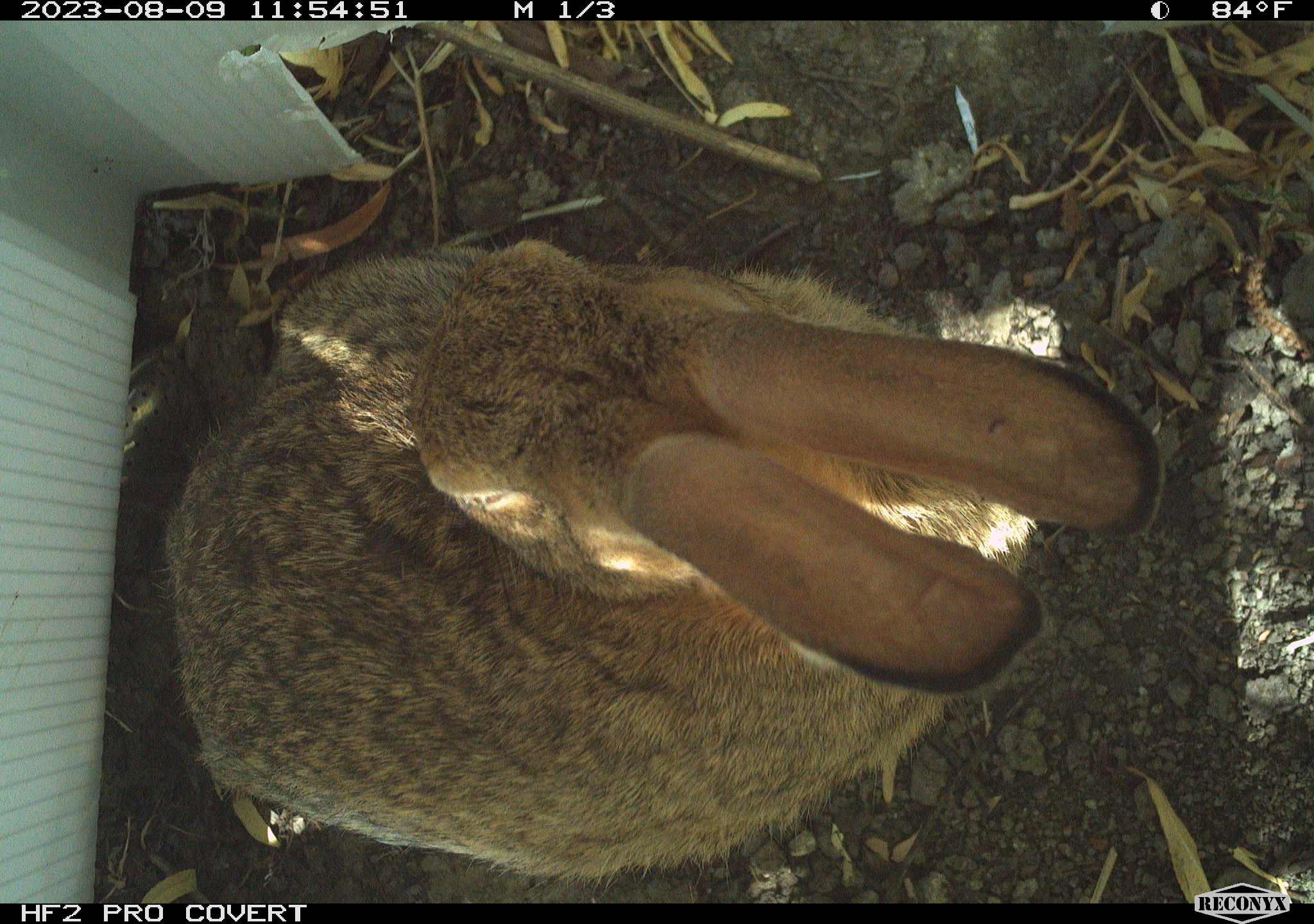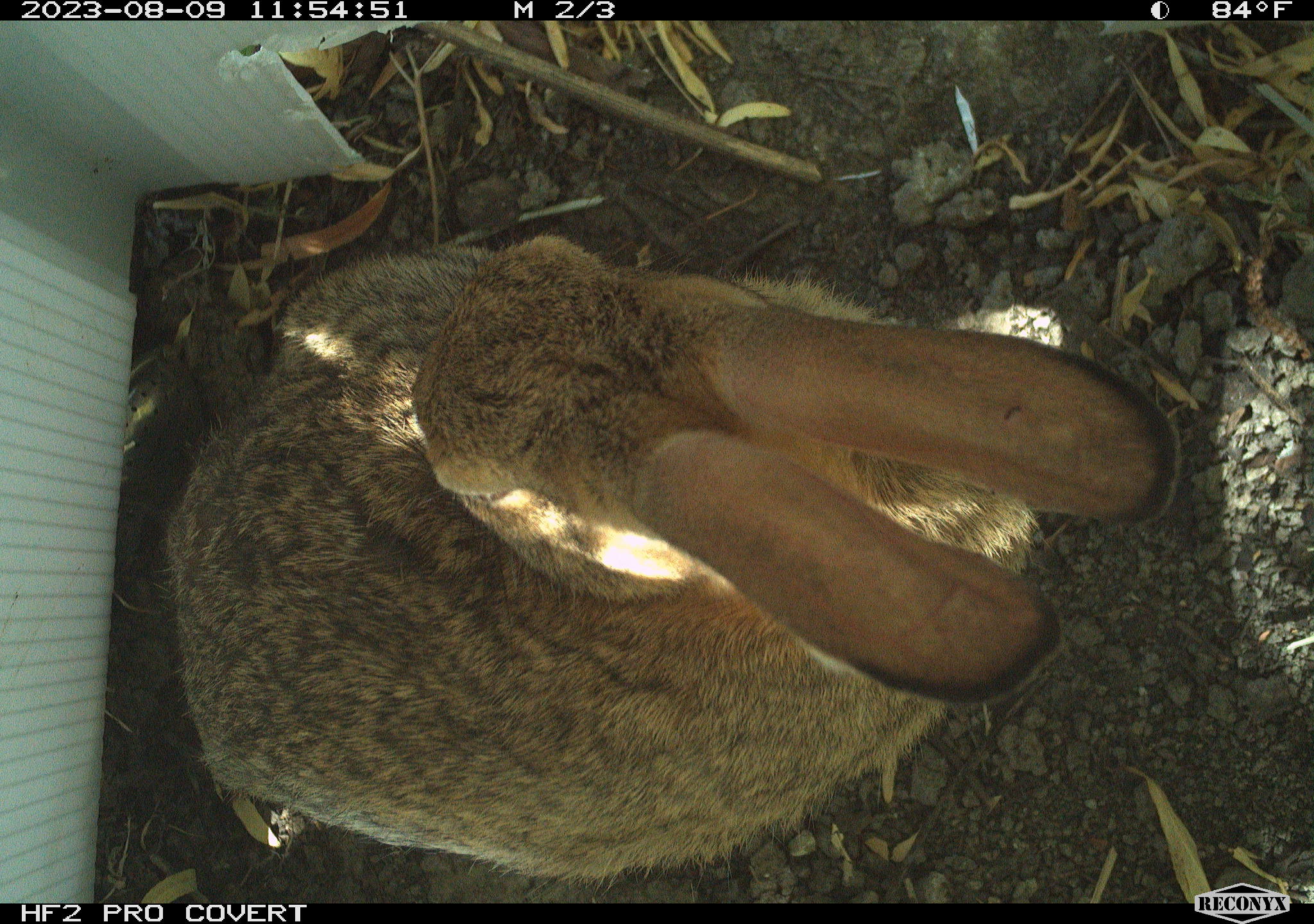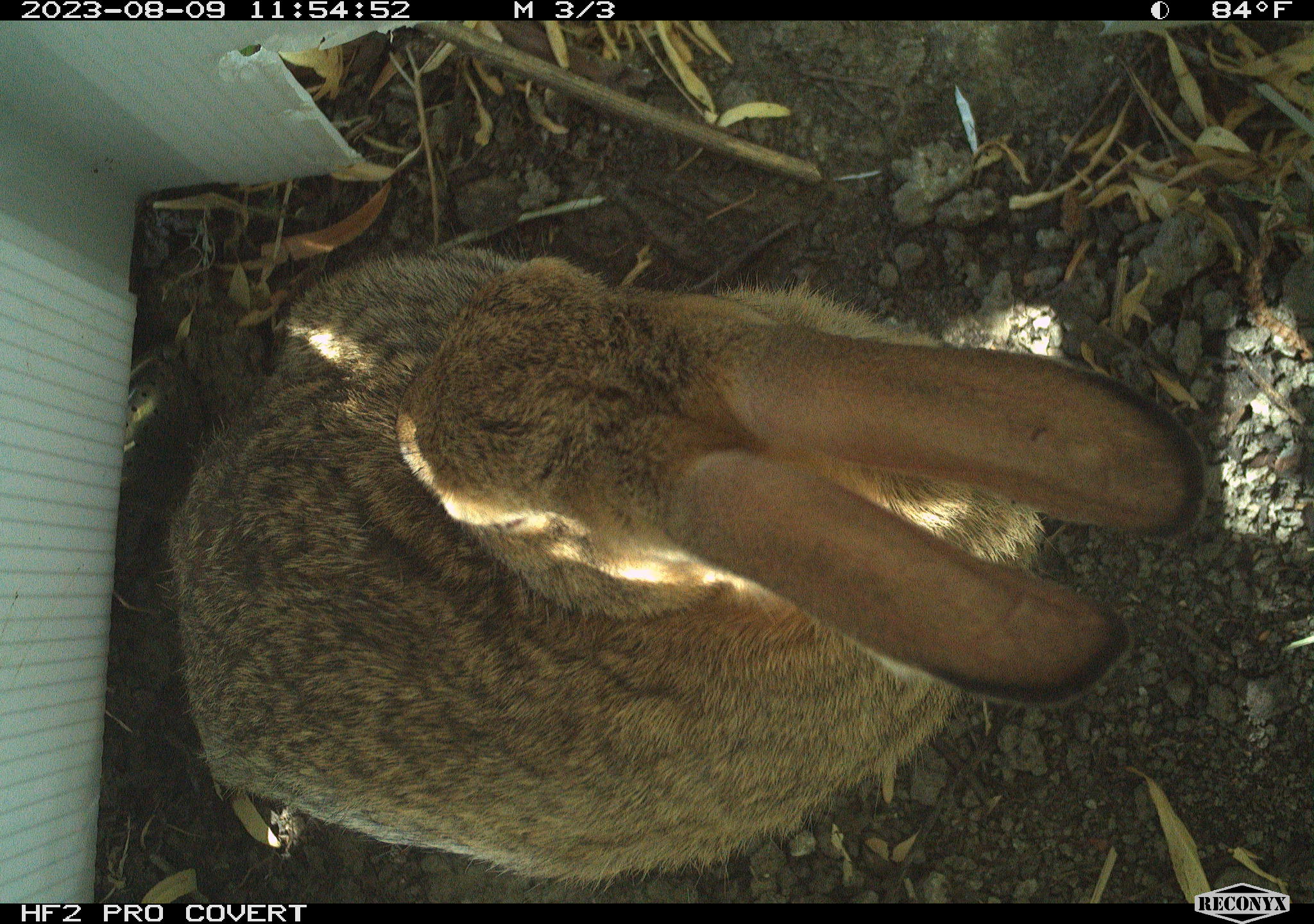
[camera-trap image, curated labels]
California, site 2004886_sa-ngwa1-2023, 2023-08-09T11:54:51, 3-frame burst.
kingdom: Animalia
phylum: Chordata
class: Mammalia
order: Lagomorpha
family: Leporidae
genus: Sylvilagus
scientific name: Sylvilagus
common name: cottontail rabbits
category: sylvilagus species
Sylvilagus species (cottontail rabbits) (Sylvilagus).